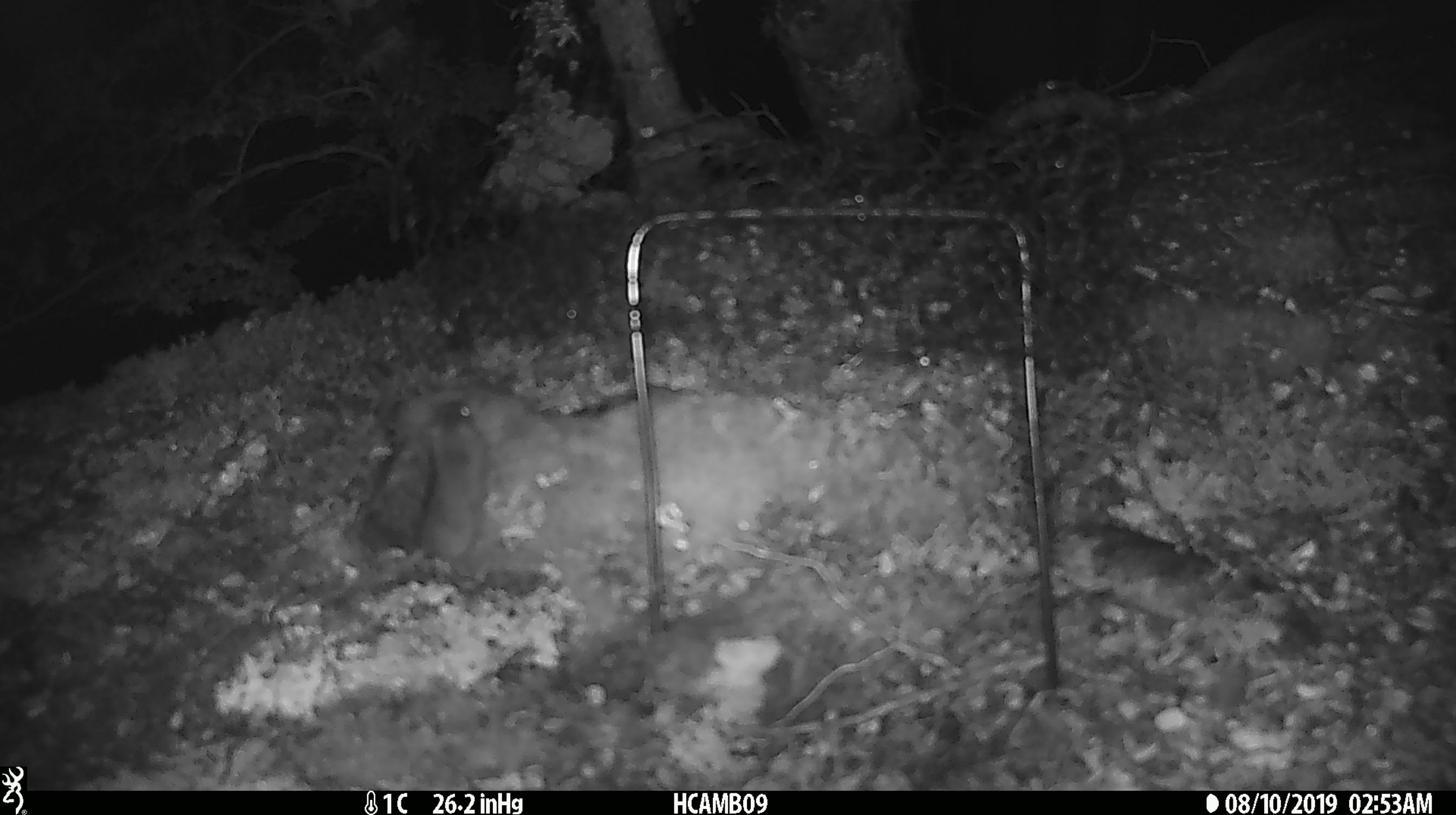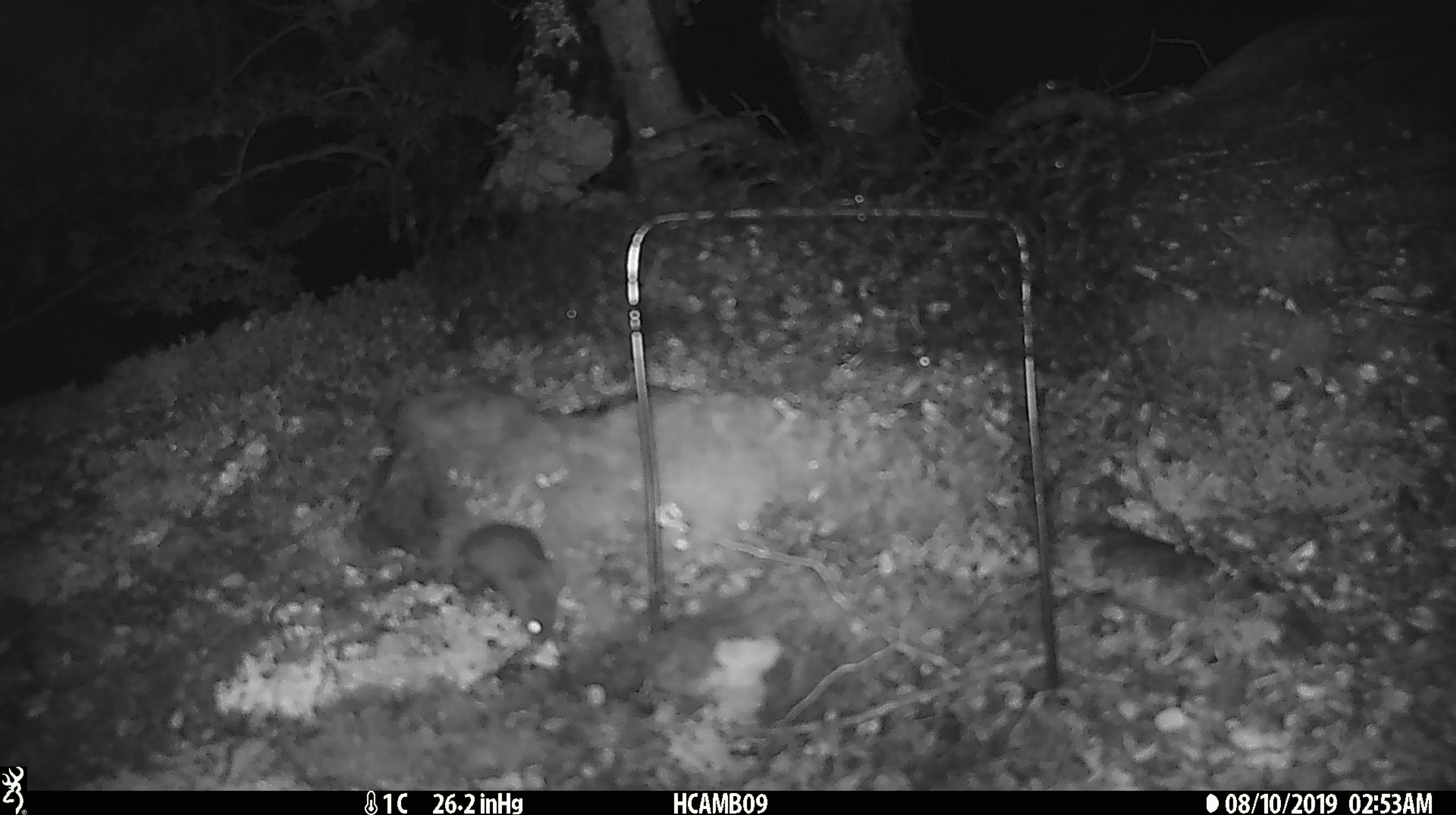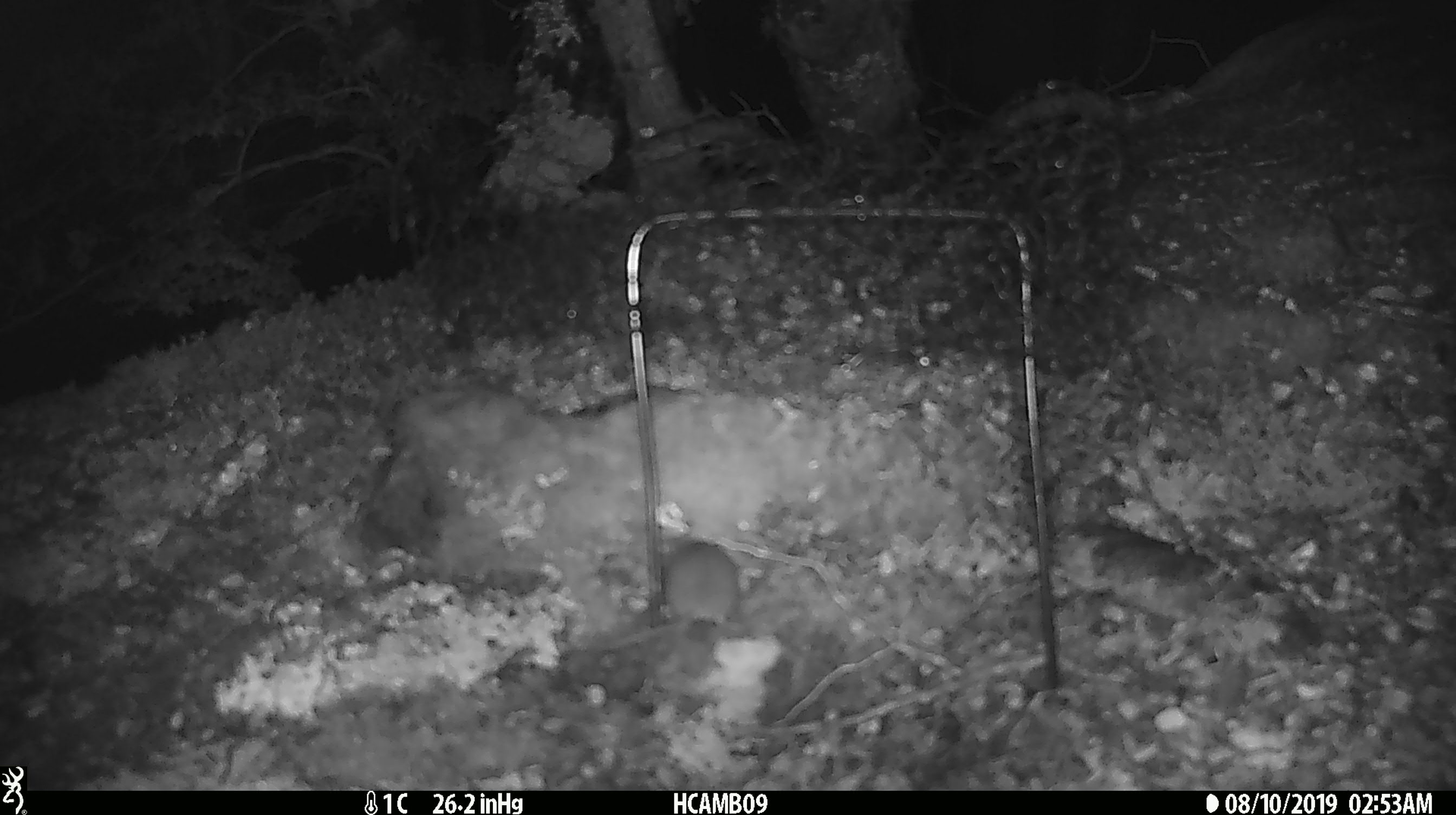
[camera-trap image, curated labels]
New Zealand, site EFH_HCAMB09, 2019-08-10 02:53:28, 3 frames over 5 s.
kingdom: Animalia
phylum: Chordata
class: Mammalia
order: Rodentia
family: Muridae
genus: Mus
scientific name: Mus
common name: mouse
Mouse (Mus).